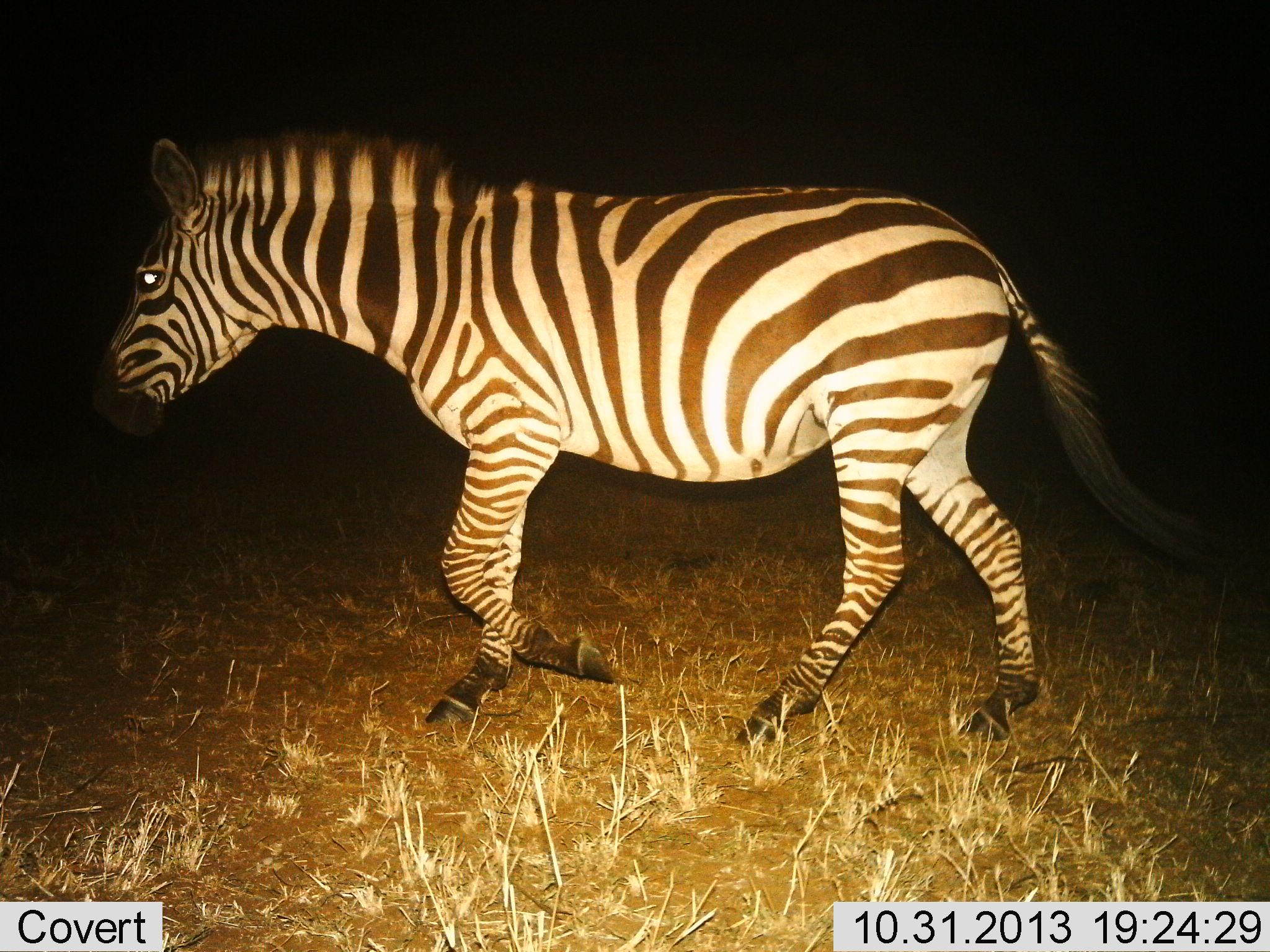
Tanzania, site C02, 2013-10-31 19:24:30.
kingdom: Animalia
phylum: Chordata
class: Mammalia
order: Perissodactyla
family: Equidae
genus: Equus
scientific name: Equus quagga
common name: plains zebra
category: zebra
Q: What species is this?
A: Zebra (plains zebra) (Equus quagga).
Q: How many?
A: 1.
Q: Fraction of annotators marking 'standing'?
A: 0%.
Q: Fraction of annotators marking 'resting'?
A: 0%.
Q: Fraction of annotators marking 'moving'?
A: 100%.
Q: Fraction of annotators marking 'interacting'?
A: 0%.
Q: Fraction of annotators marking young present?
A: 0%.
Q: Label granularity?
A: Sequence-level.